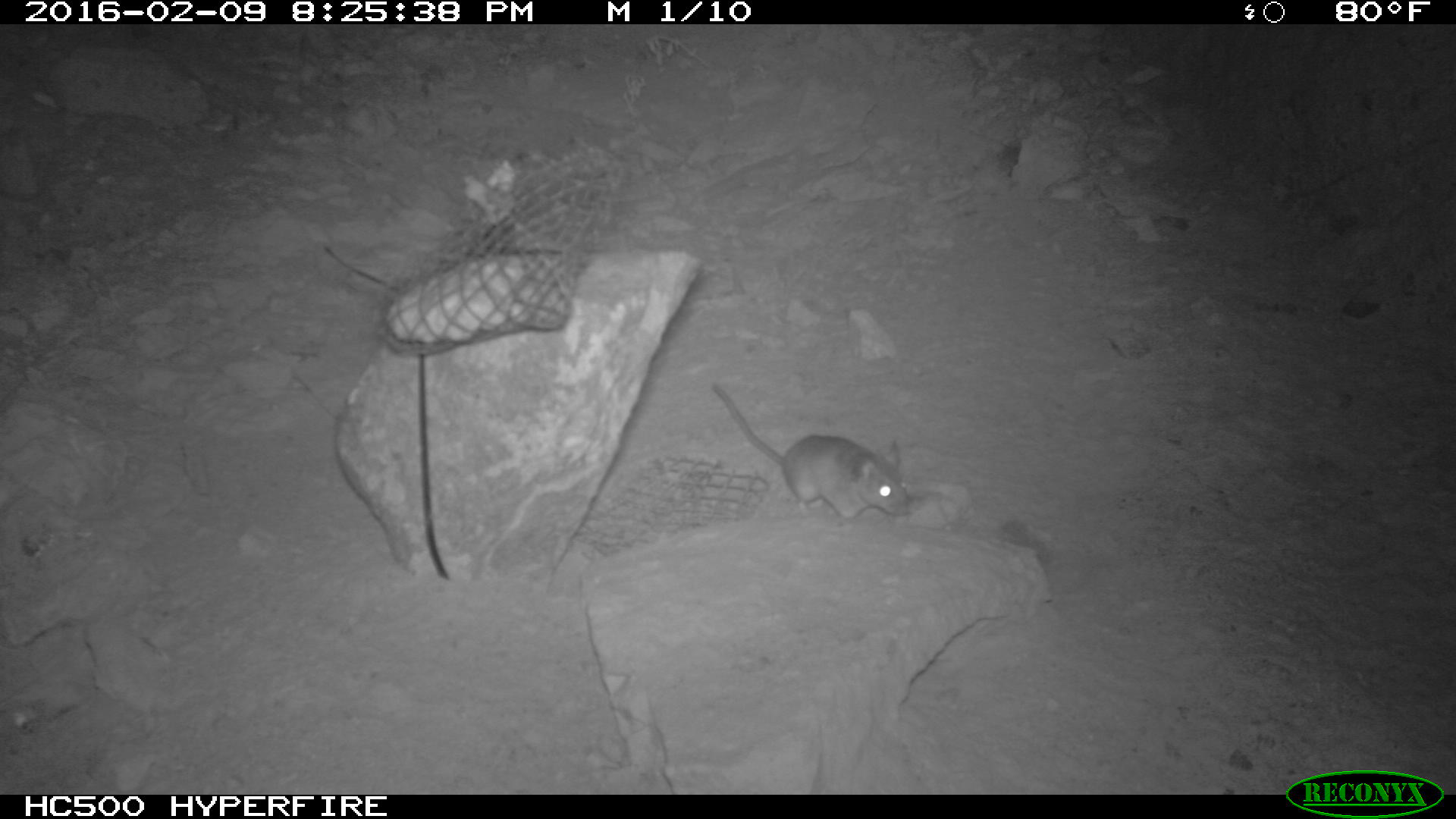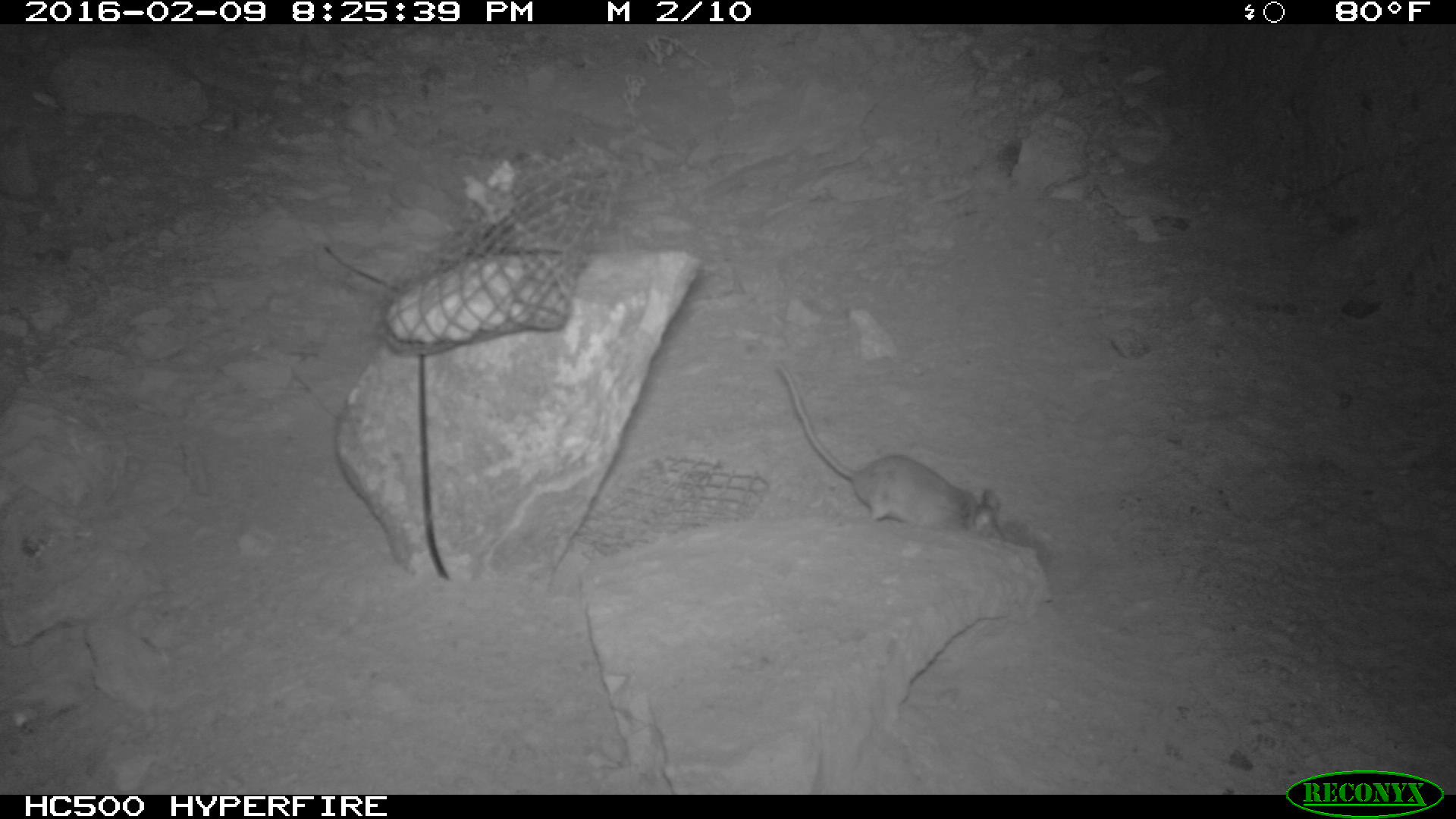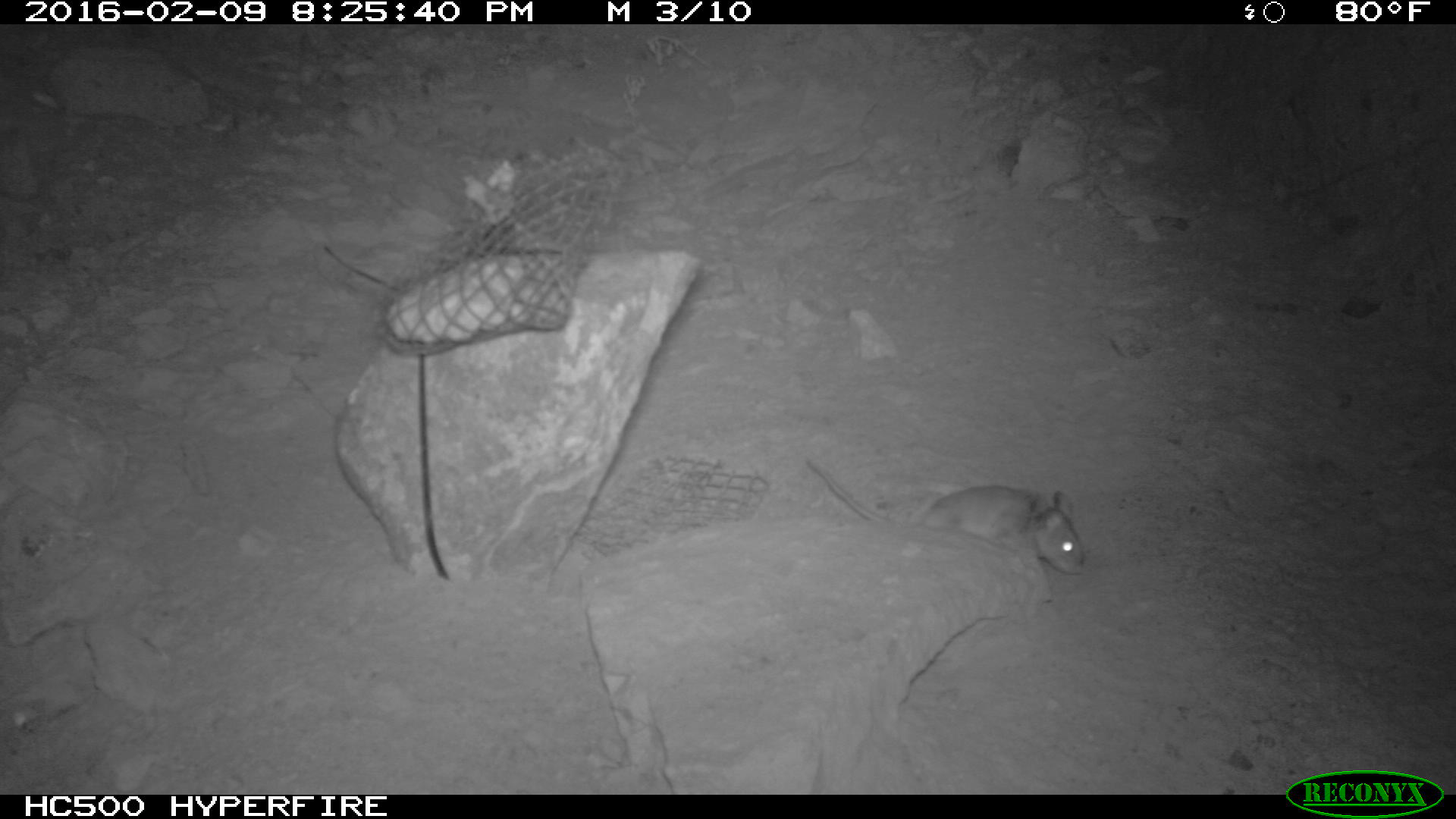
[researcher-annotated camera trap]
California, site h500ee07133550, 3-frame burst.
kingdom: Animalia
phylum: Chordata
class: Mammalia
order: Rodentia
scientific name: Rodentia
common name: rodent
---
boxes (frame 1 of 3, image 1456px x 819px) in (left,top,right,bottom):
rodent: (711,382,912,522)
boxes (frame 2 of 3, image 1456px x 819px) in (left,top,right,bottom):
rodent: (777,364,1006,551)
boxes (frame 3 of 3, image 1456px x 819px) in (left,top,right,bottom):
rodent: (805,457,1084,574)